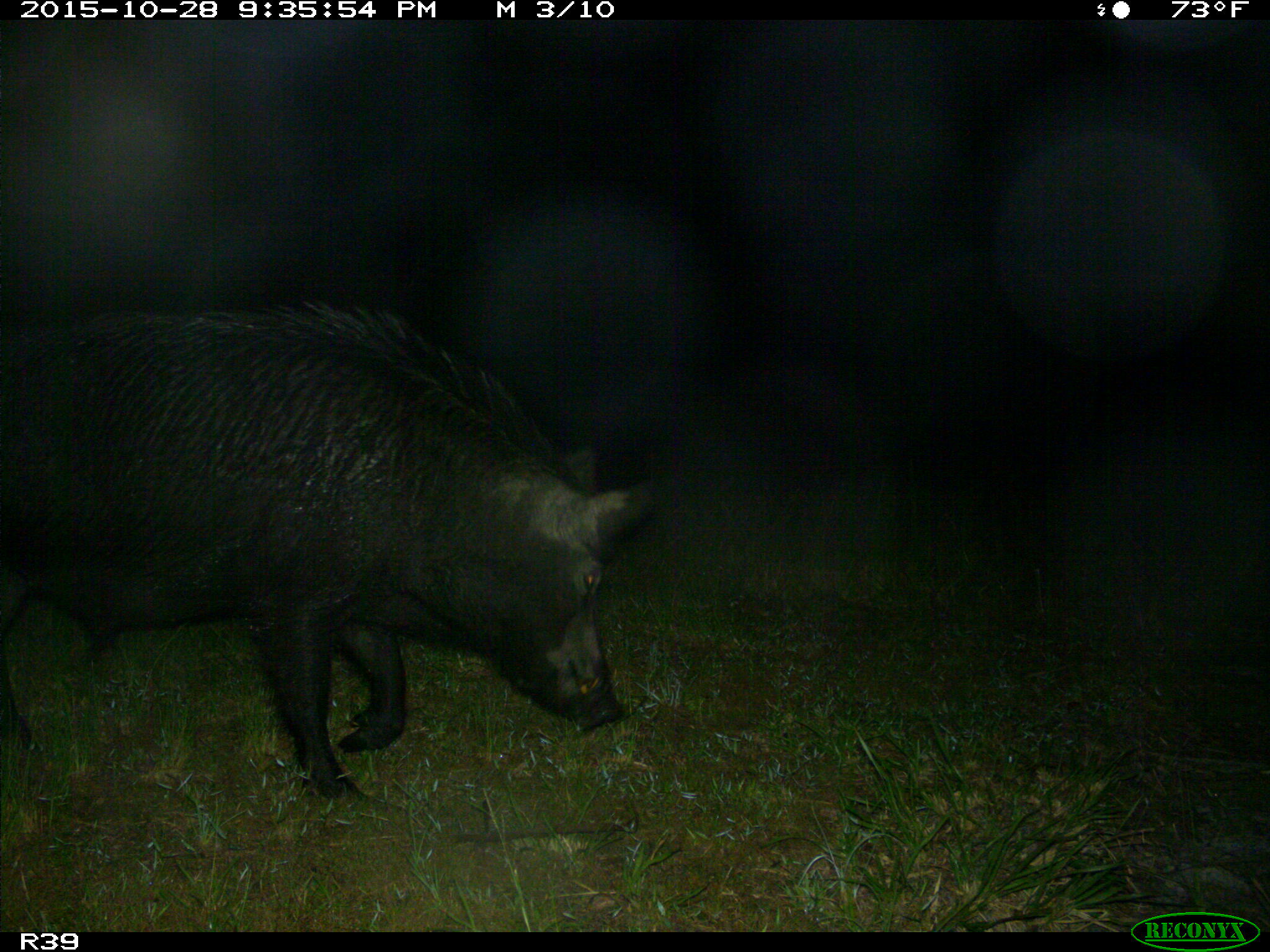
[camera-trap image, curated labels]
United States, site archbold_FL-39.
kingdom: Animalia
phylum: Chordata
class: Mammalia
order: Artiodactyla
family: Suidae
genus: Sus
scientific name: Sus scrofa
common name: wild boar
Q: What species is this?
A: Sus scrofa (wild boar).